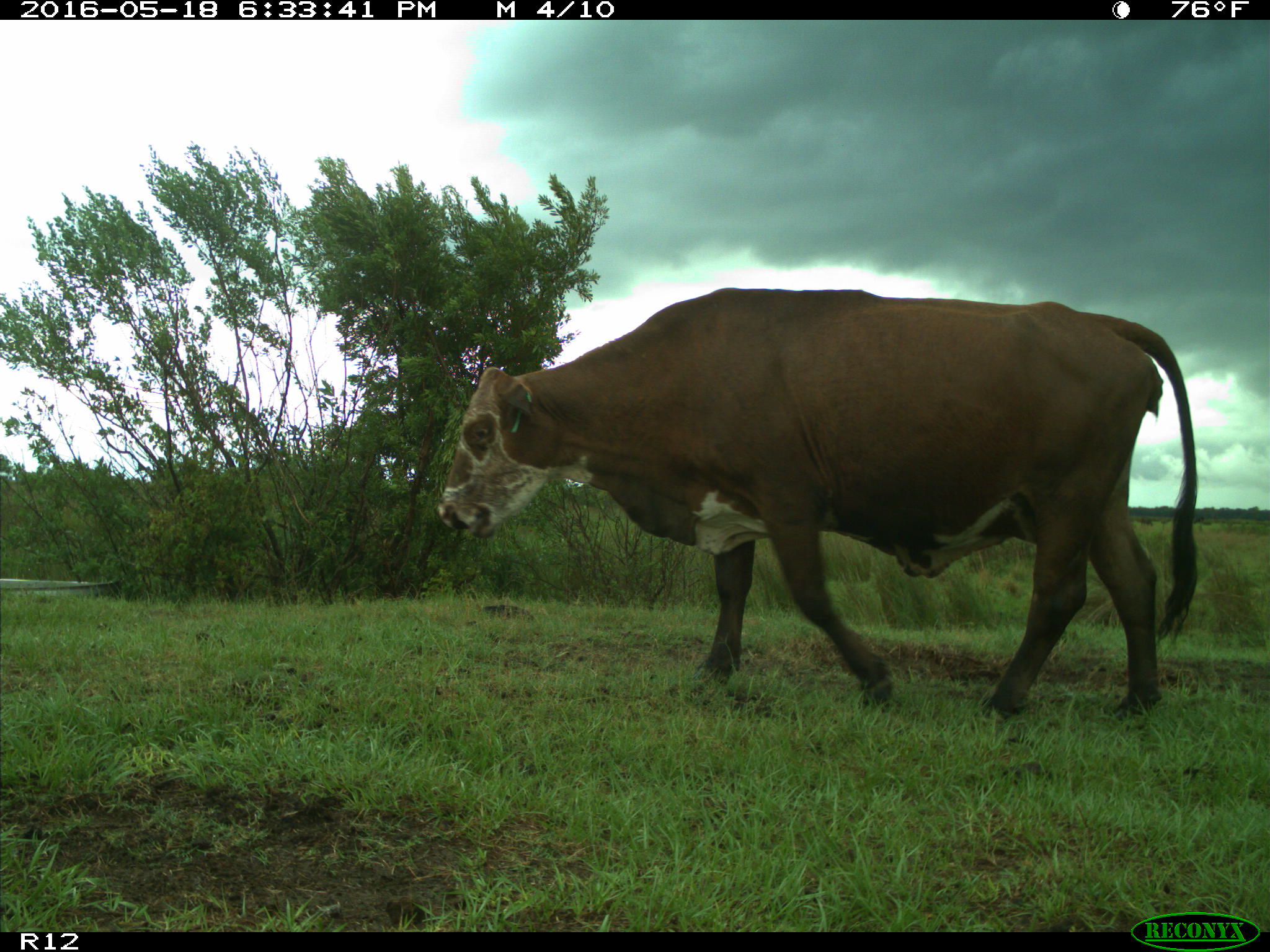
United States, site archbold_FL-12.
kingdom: Animalia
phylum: Chordata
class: Mammalia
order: Artiodactyla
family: Bovidae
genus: Bos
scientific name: Bos taurus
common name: domestic cow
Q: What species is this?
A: Bos taurus (domestic cow).